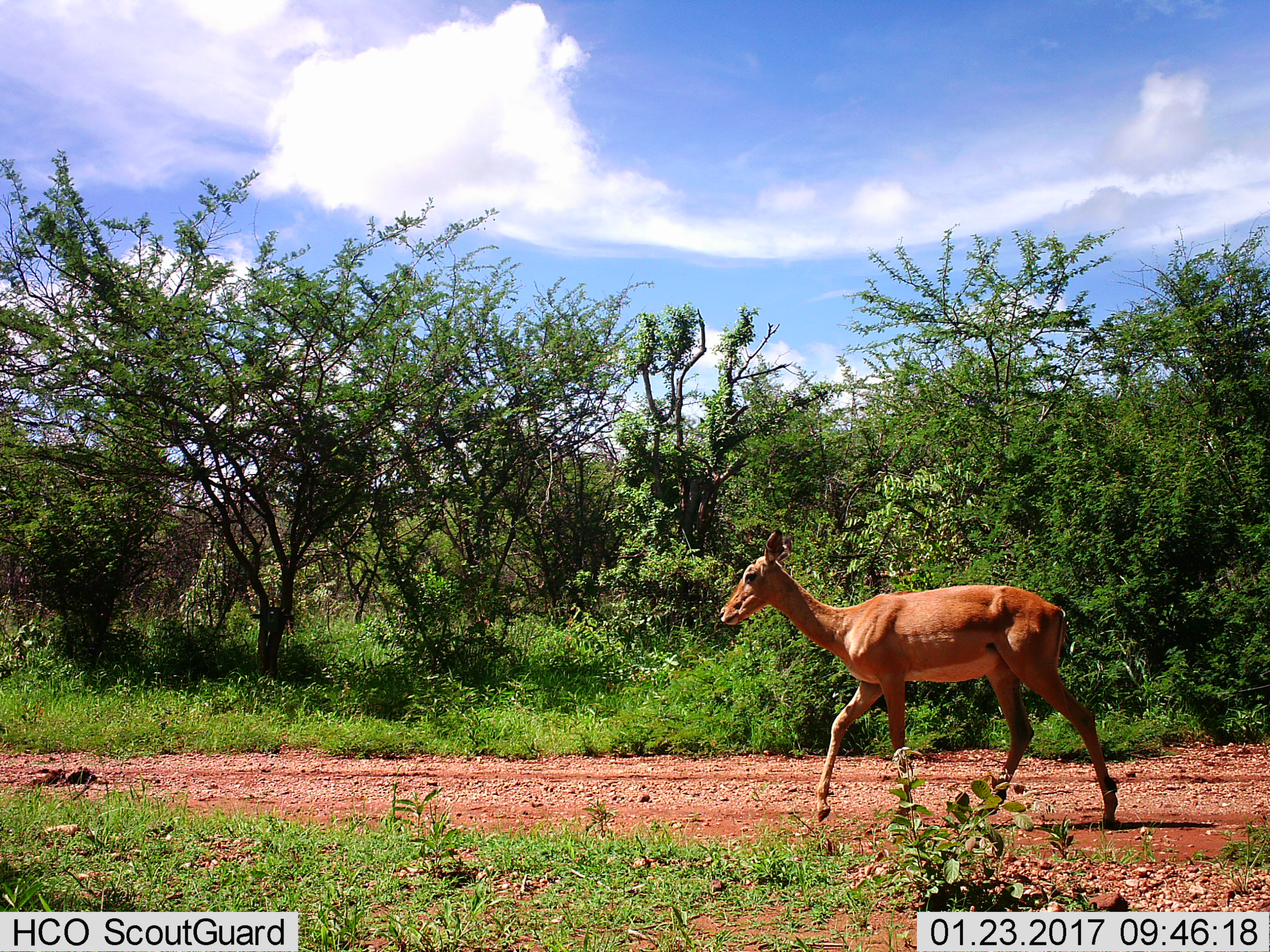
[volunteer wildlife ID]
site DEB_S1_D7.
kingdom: Animalia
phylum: Chordata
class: Mammalia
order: Artiodactyla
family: Bovidae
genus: Aepyceros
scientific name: Aepyceros melampus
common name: impala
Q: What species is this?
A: Impala (Aepyceros melampus).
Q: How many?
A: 1.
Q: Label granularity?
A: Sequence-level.